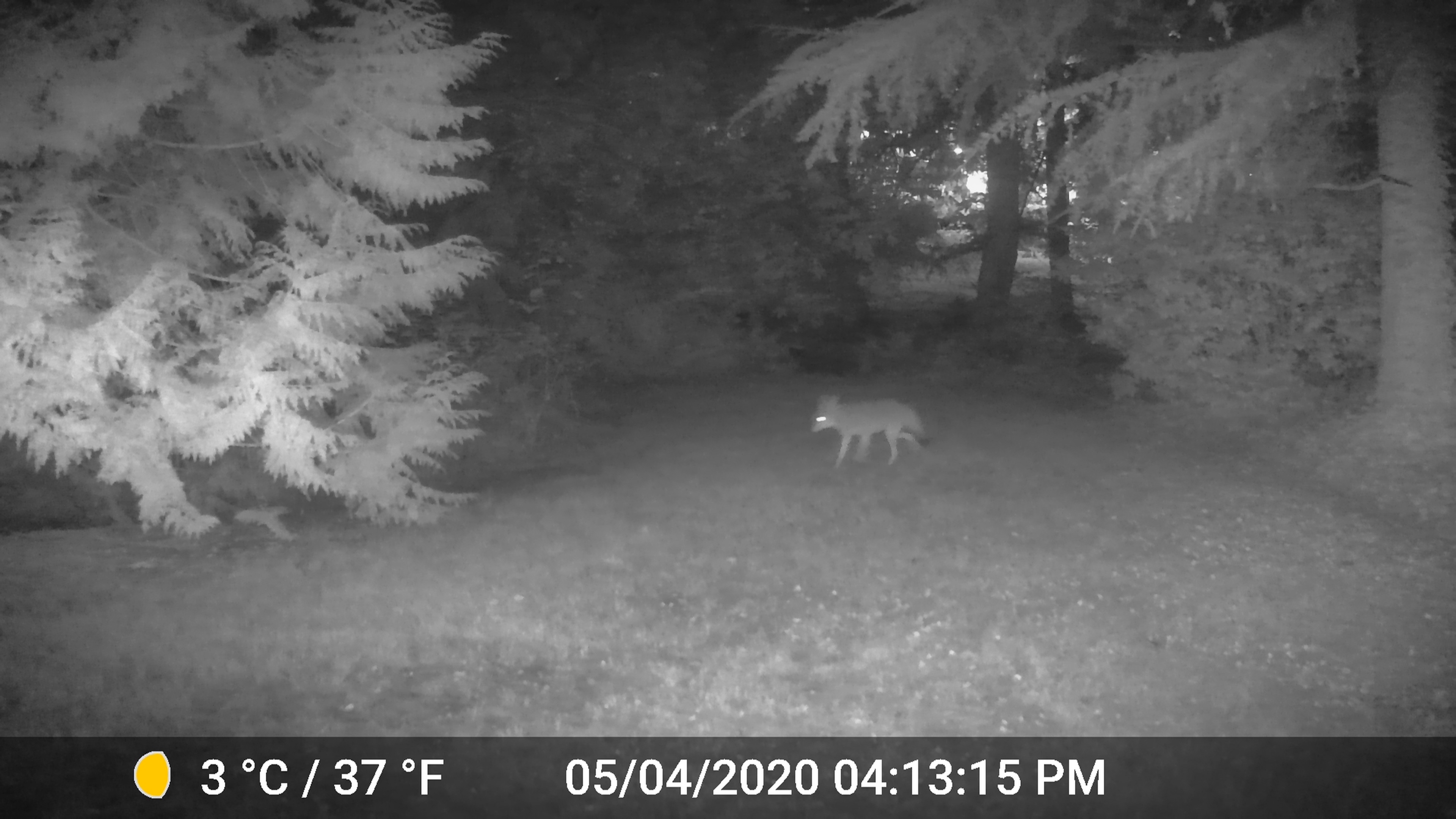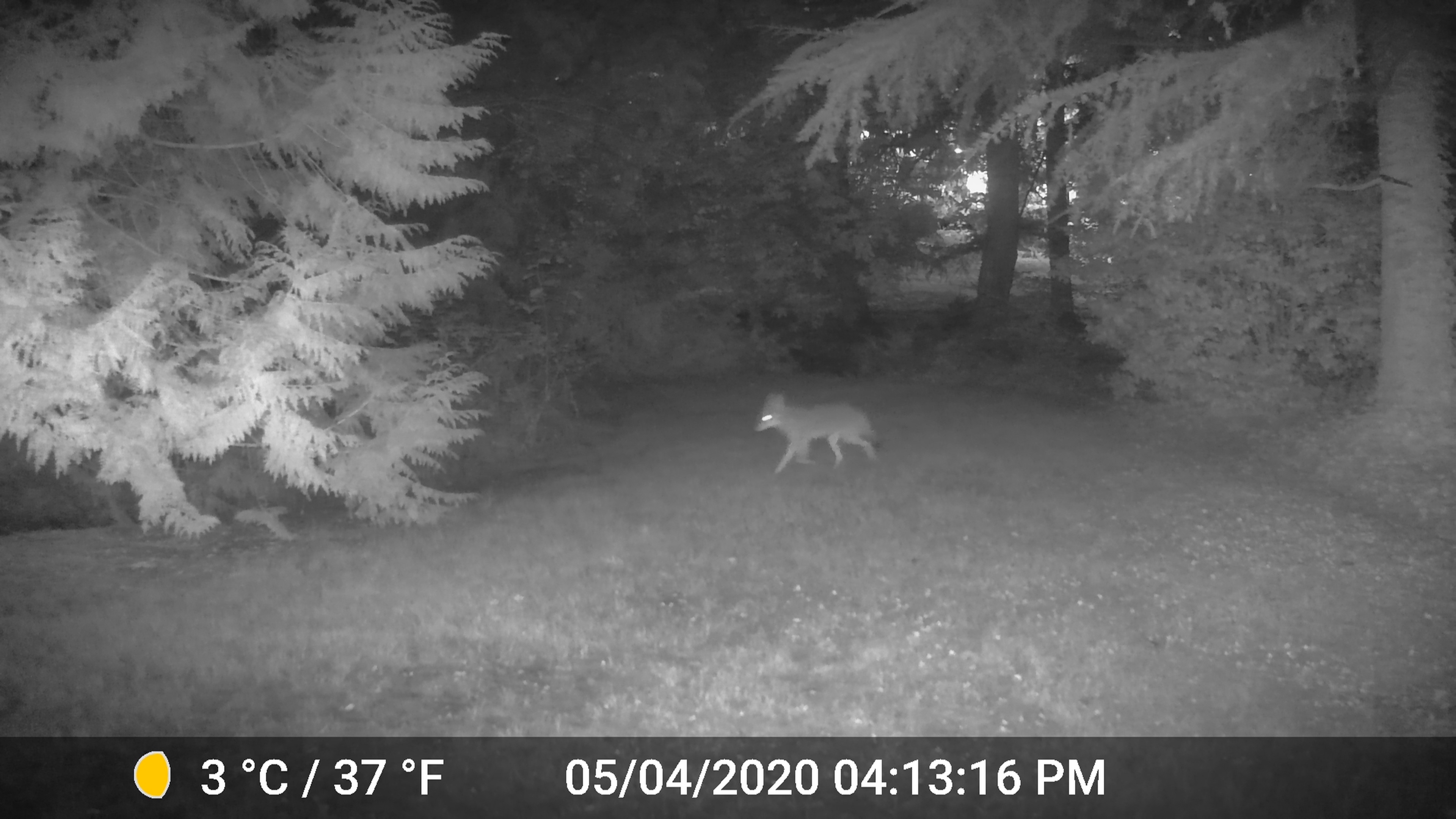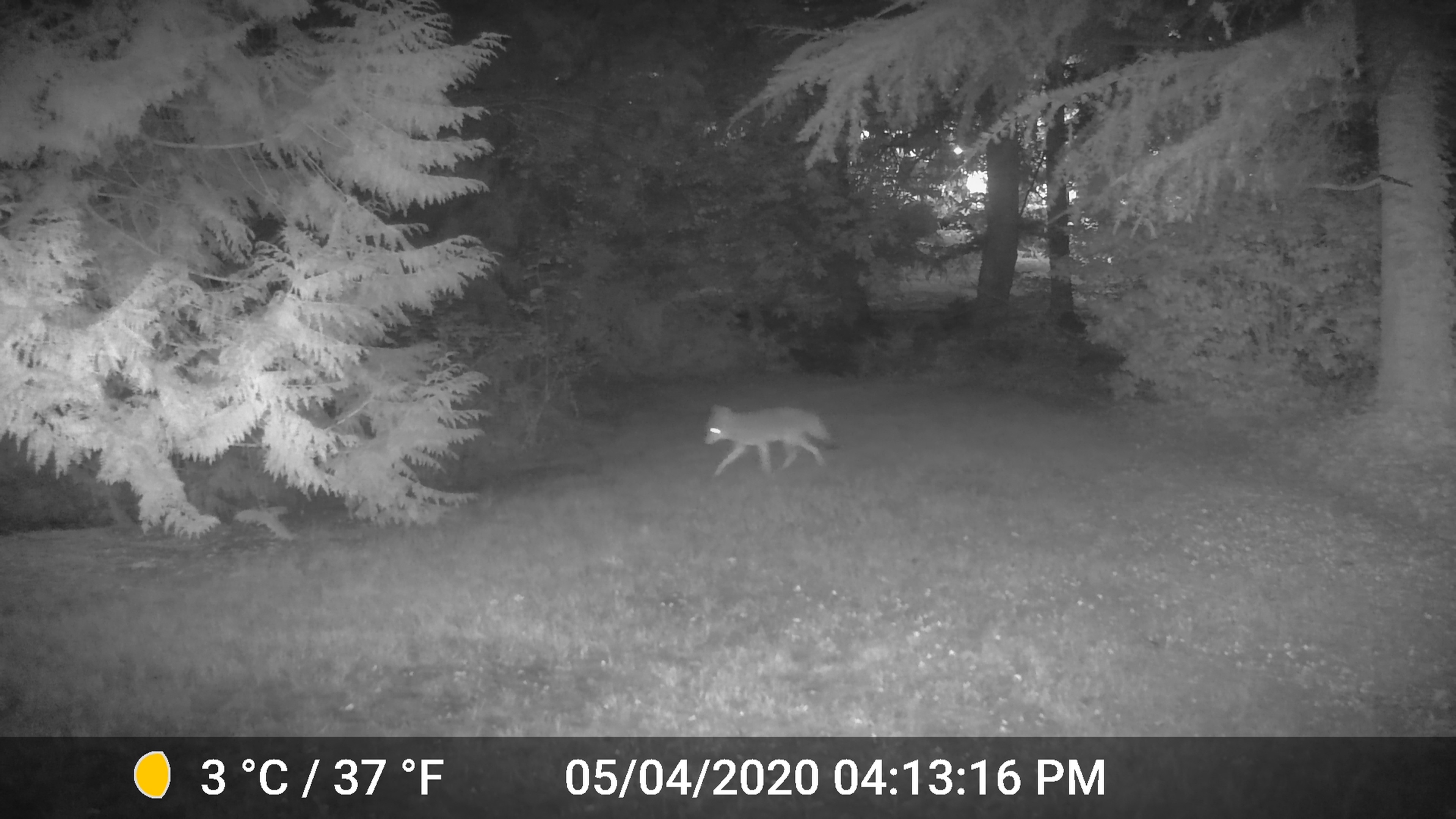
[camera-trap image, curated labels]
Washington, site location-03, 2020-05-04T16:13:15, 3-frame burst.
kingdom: Animalia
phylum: Chordata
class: Mammalia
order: Carnivora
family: Canidae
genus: Canis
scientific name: Canis latrans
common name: coyote